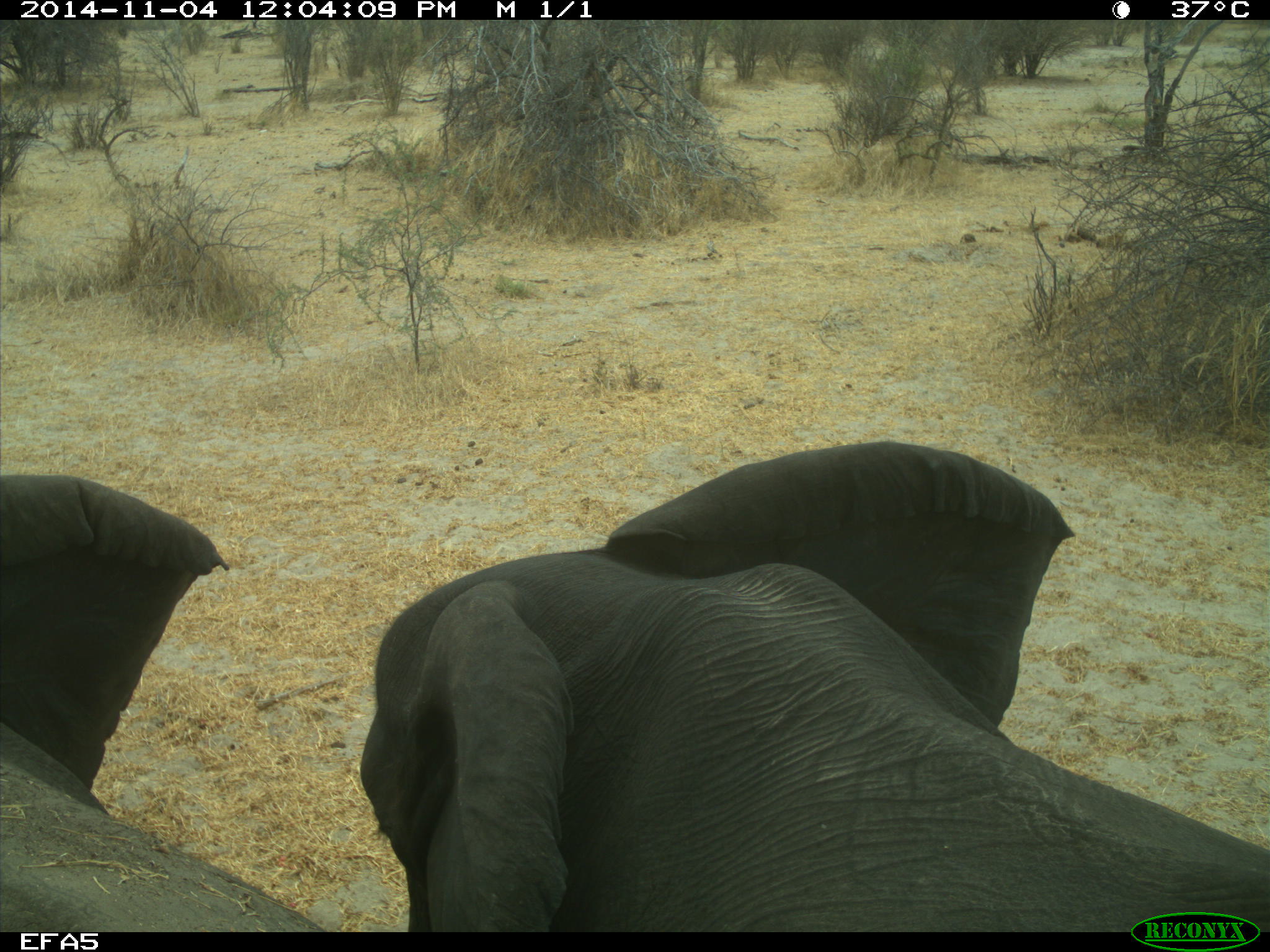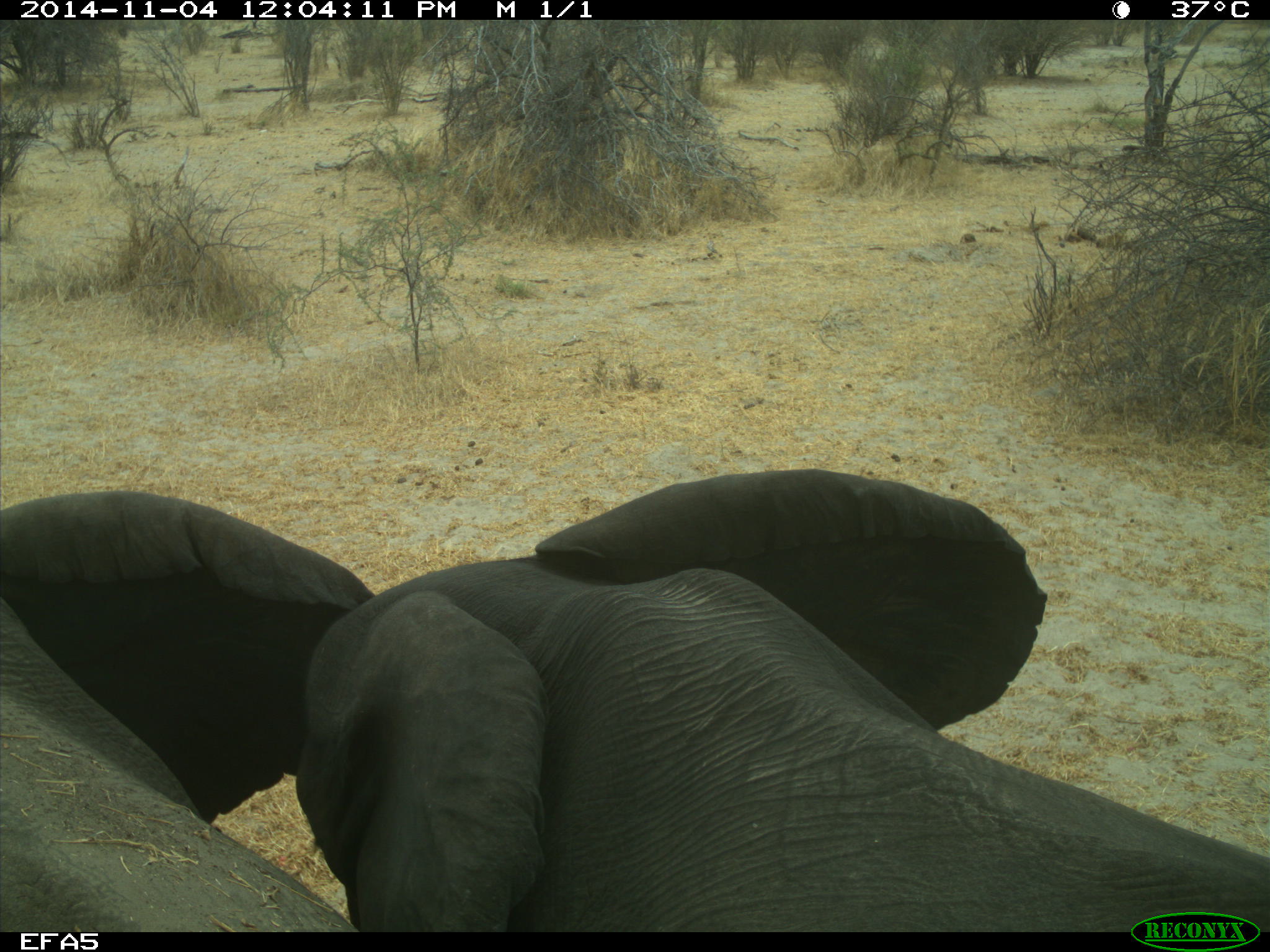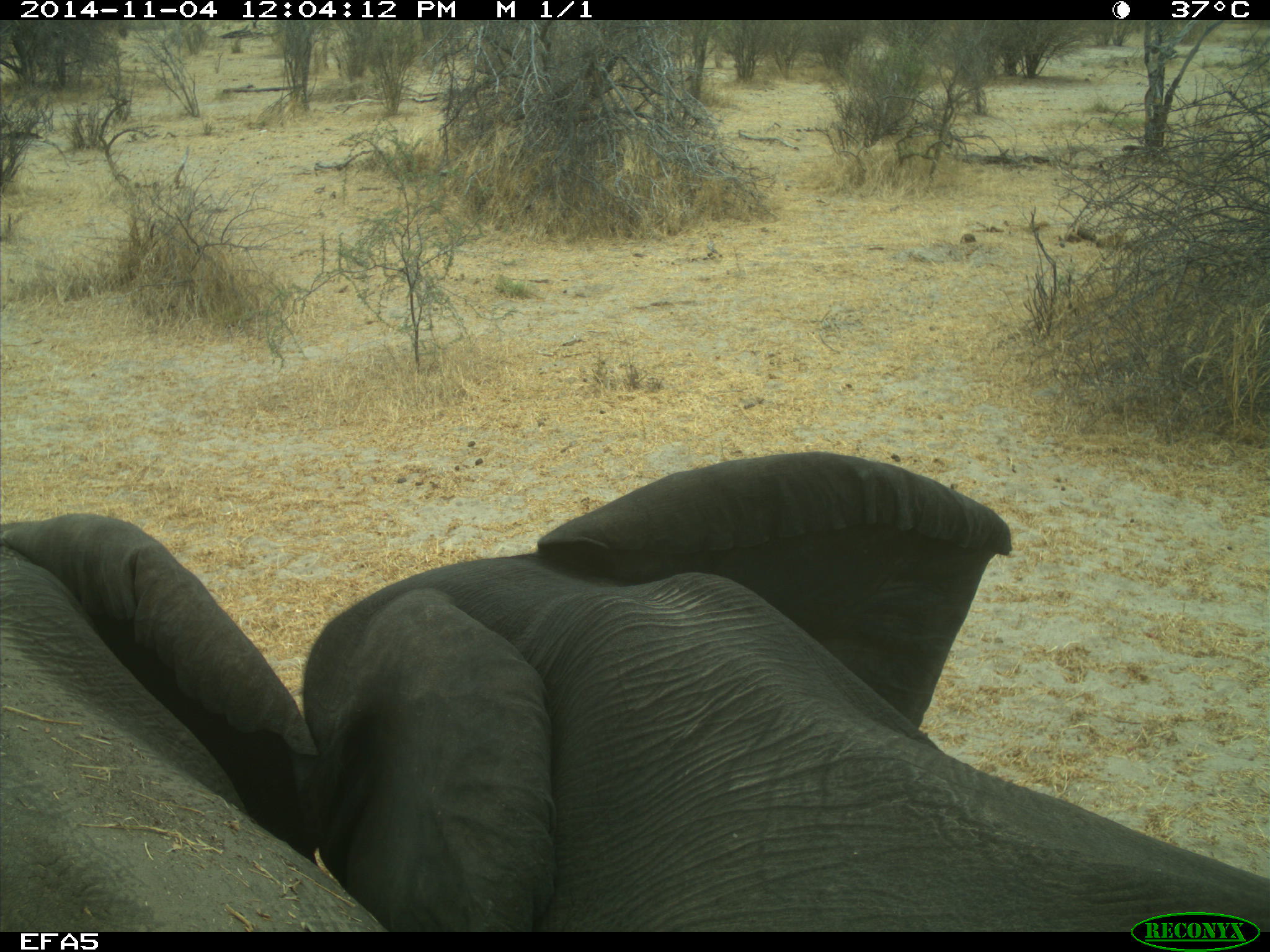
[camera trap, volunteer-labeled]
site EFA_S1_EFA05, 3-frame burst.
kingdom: Animalia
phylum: Chordata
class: Mammalia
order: Proboscidea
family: Elephantidae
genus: Loxodonta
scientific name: Loxodonta africana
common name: african bush elephant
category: elephant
Elephant (african bush elephant) (Loxodonta africana), count 2. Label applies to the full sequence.